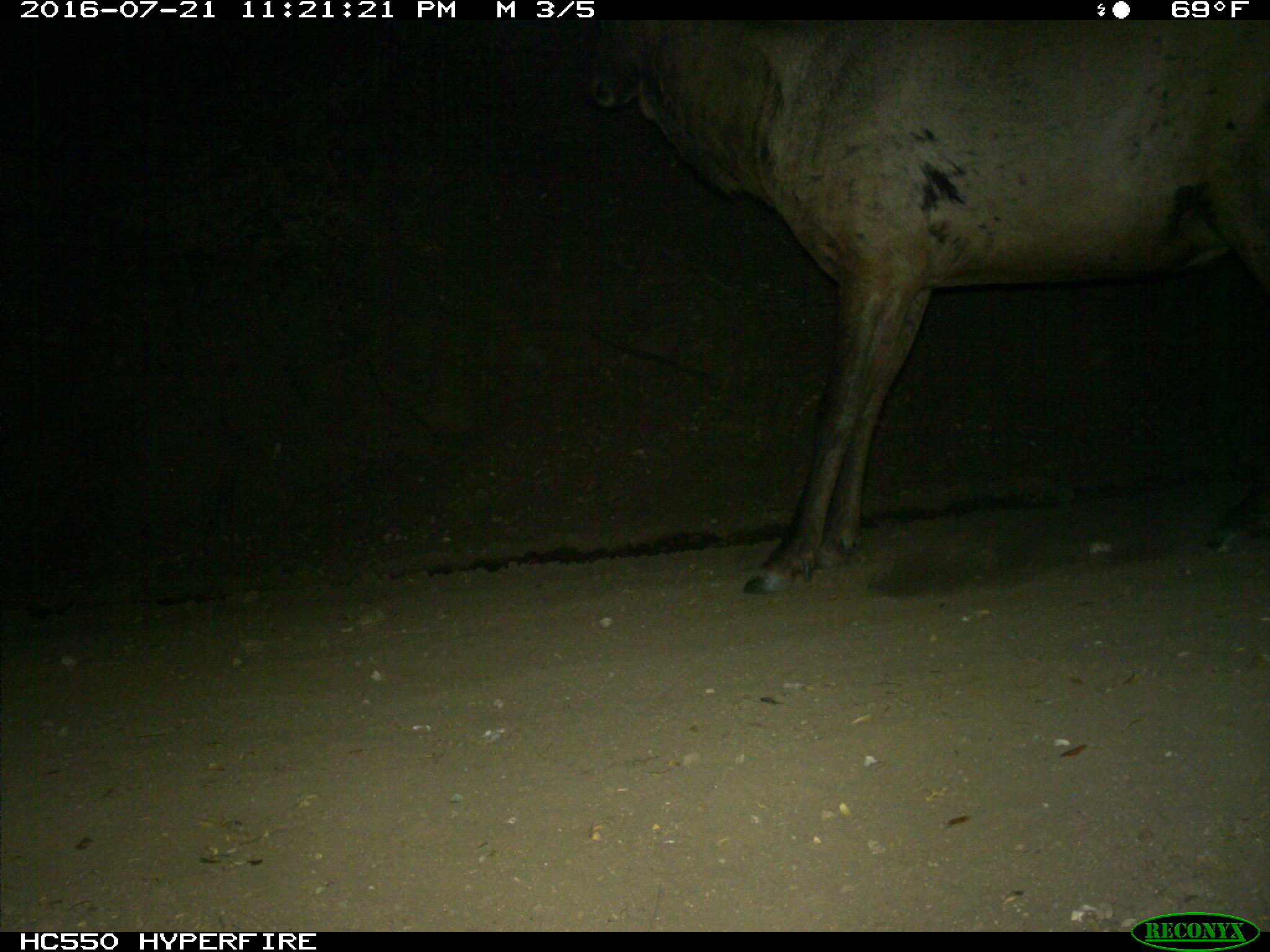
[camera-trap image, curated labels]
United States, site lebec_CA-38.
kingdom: Animalia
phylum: Chordata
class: Mammalia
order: Artiodactyla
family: Cervidae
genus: Cervus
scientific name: Cervus canadensis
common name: elk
Cervus canadensis (elk).